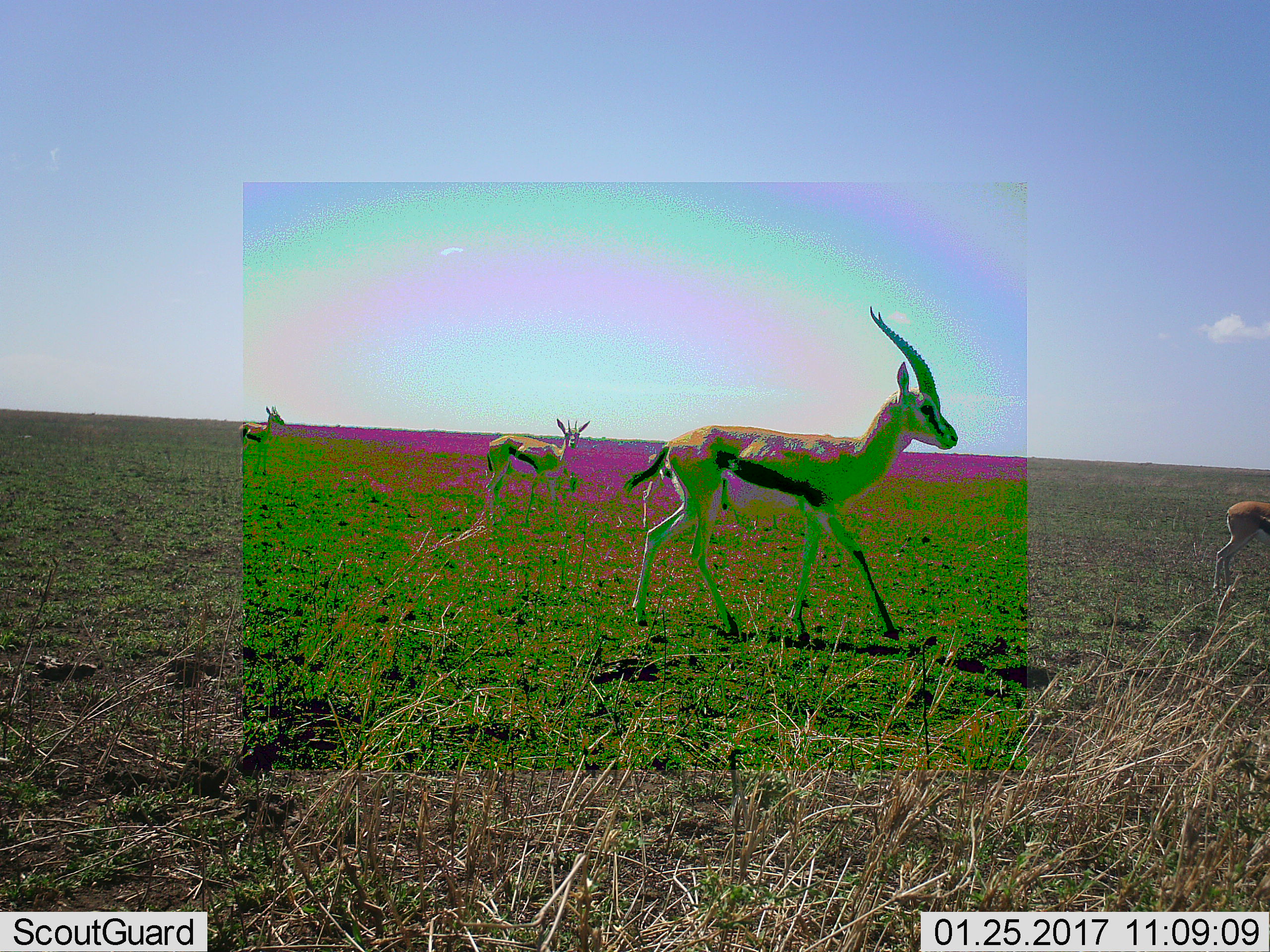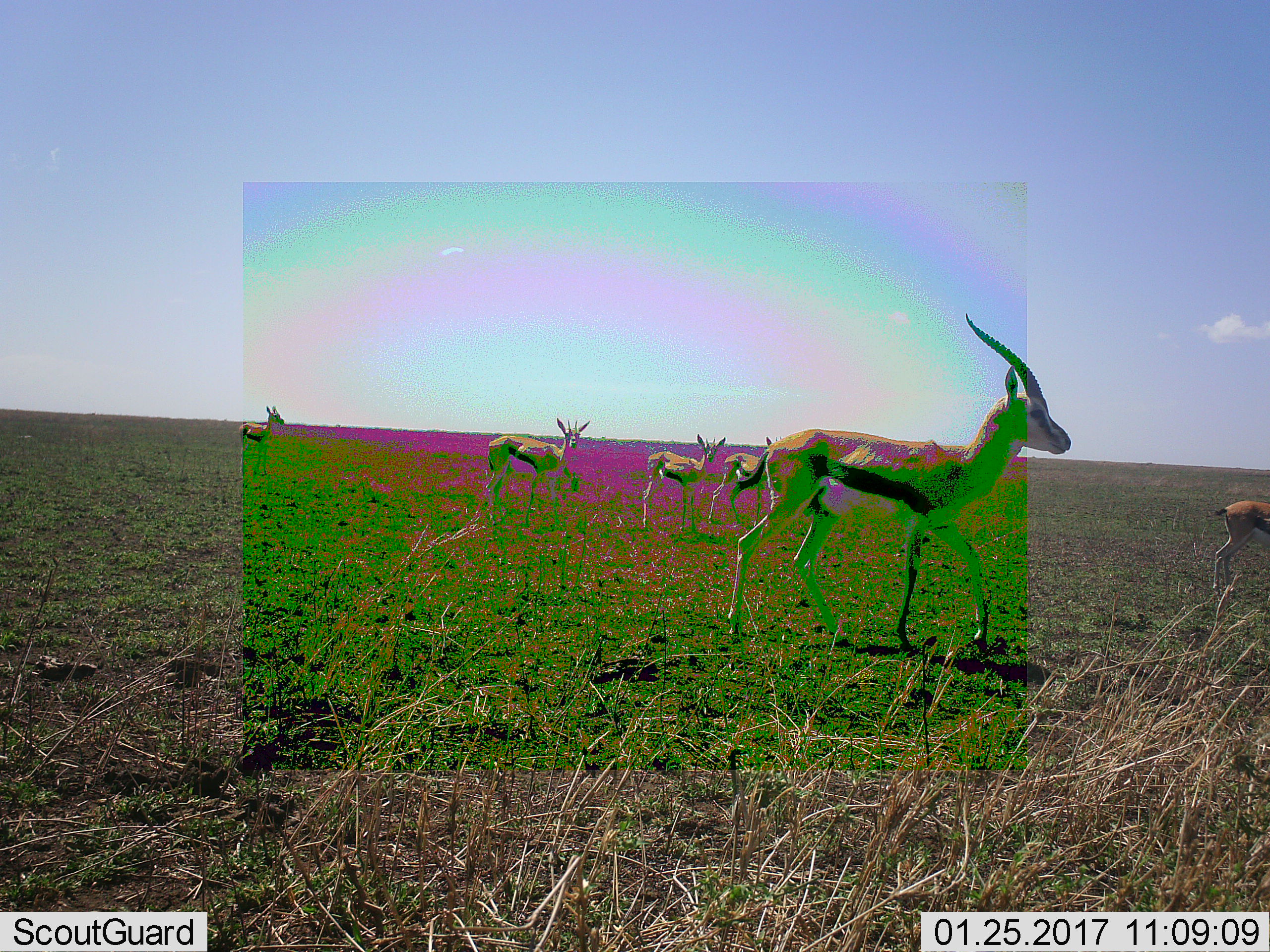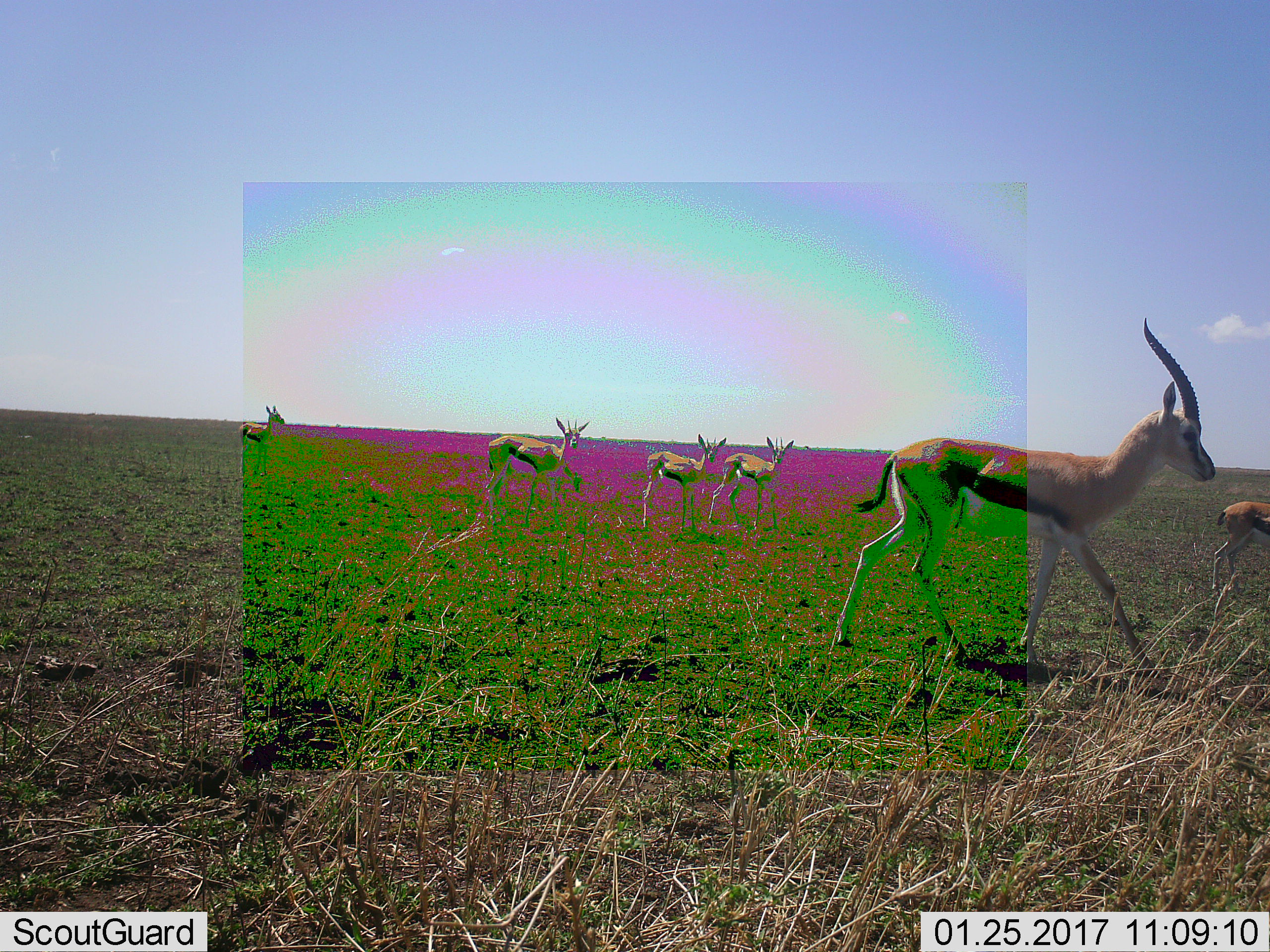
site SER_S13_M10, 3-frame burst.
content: unidentified animal